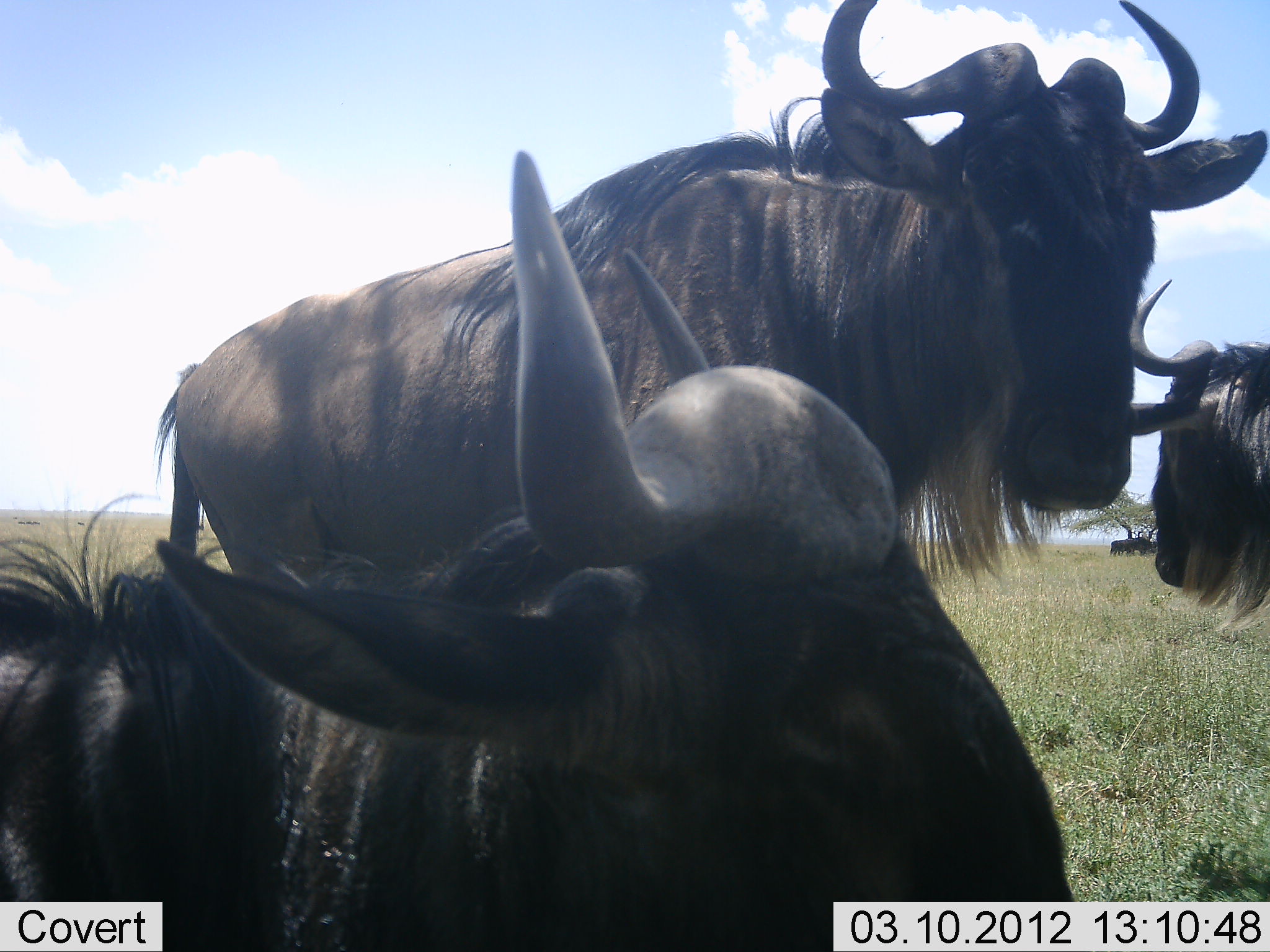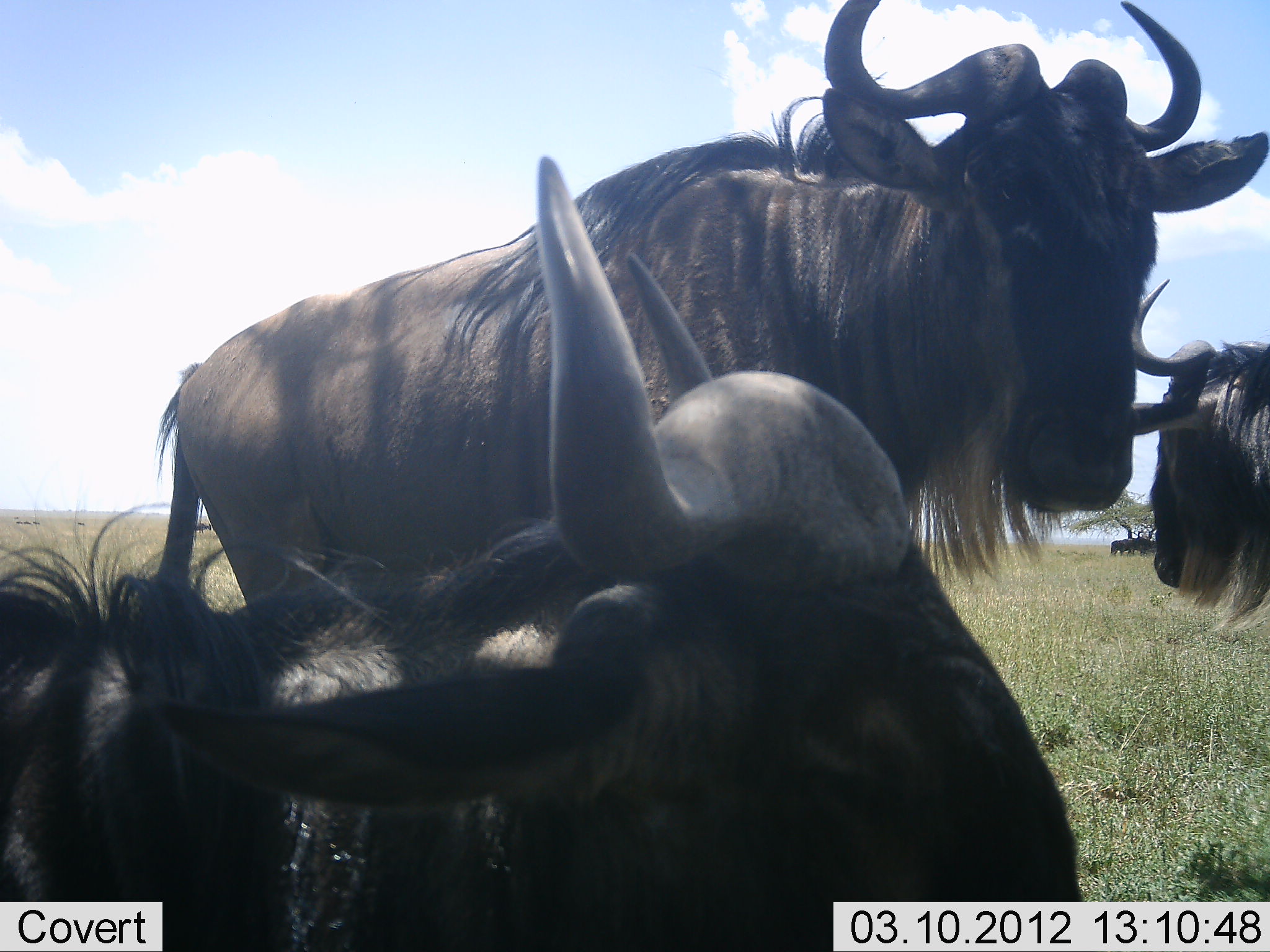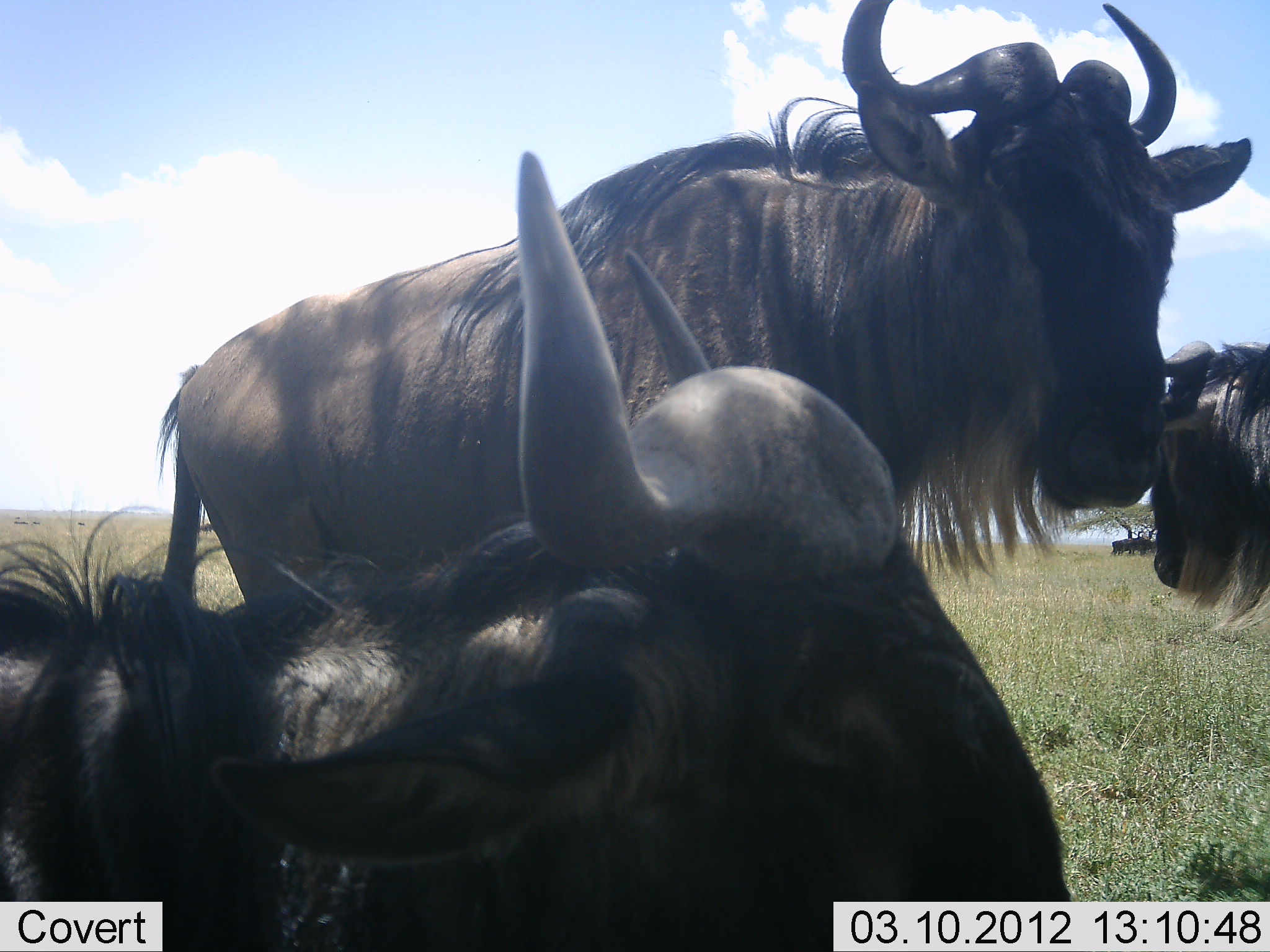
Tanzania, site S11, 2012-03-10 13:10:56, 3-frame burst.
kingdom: Animalia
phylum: Chordata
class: Mammalia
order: Artiodactyla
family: Bovidae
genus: Connochaetes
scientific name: Connochaetes taurinus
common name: blue wildebeest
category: wildebeest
Wildebeest (blue wildebeest) (Connochaetes taurinus), count 3. Behavior (volunteer vote fractions): standing 83%, resting 83%, moving 13%, interacting 9%. Young present (vote fraction): 0%. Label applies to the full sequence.